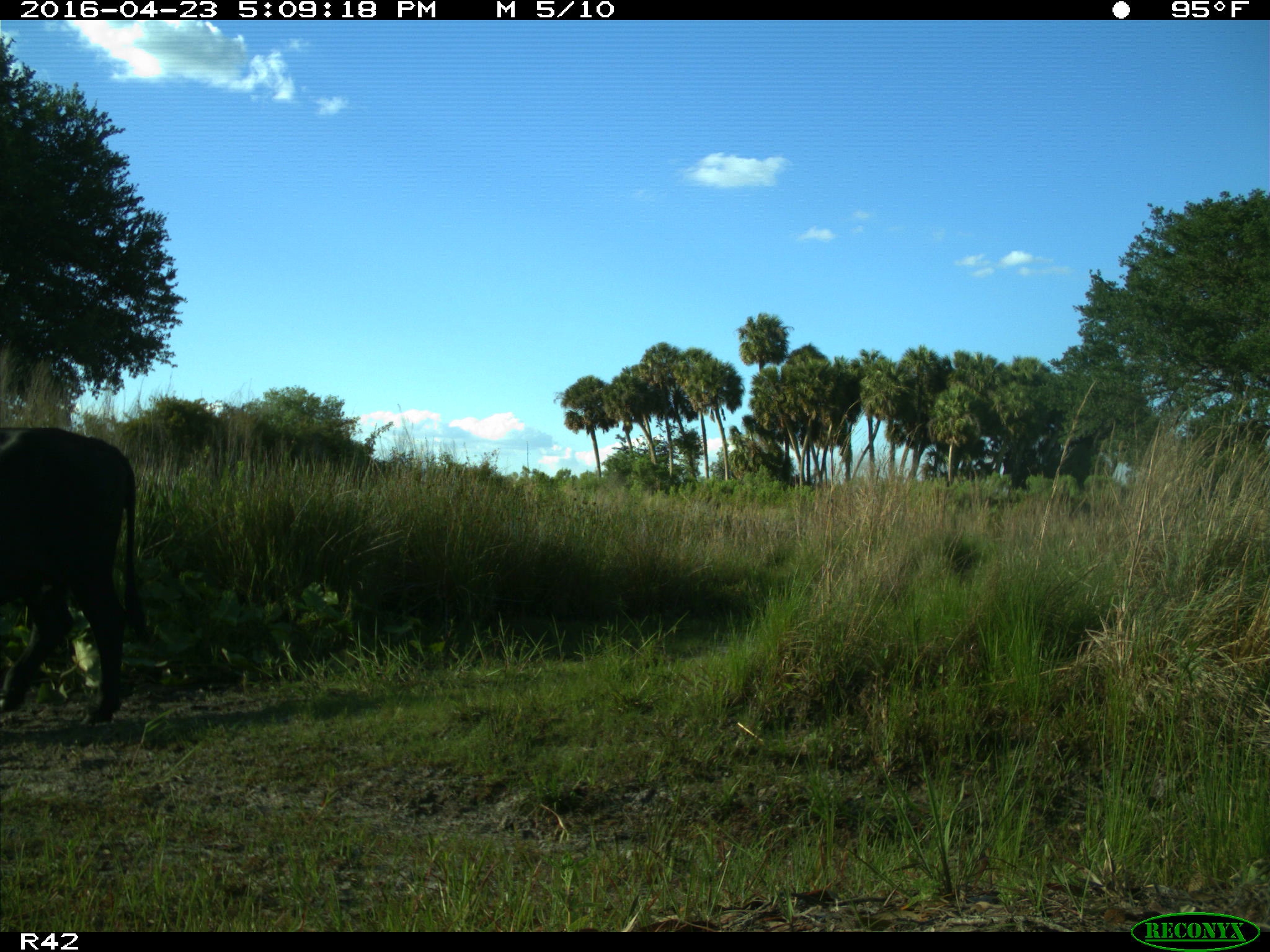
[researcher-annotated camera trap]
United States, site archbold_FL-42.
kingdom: Animalia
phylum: Chordata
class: Mammalia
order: Artiodactyla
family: Bovidae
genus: Bos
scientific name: Bos taurus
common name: domestic cow